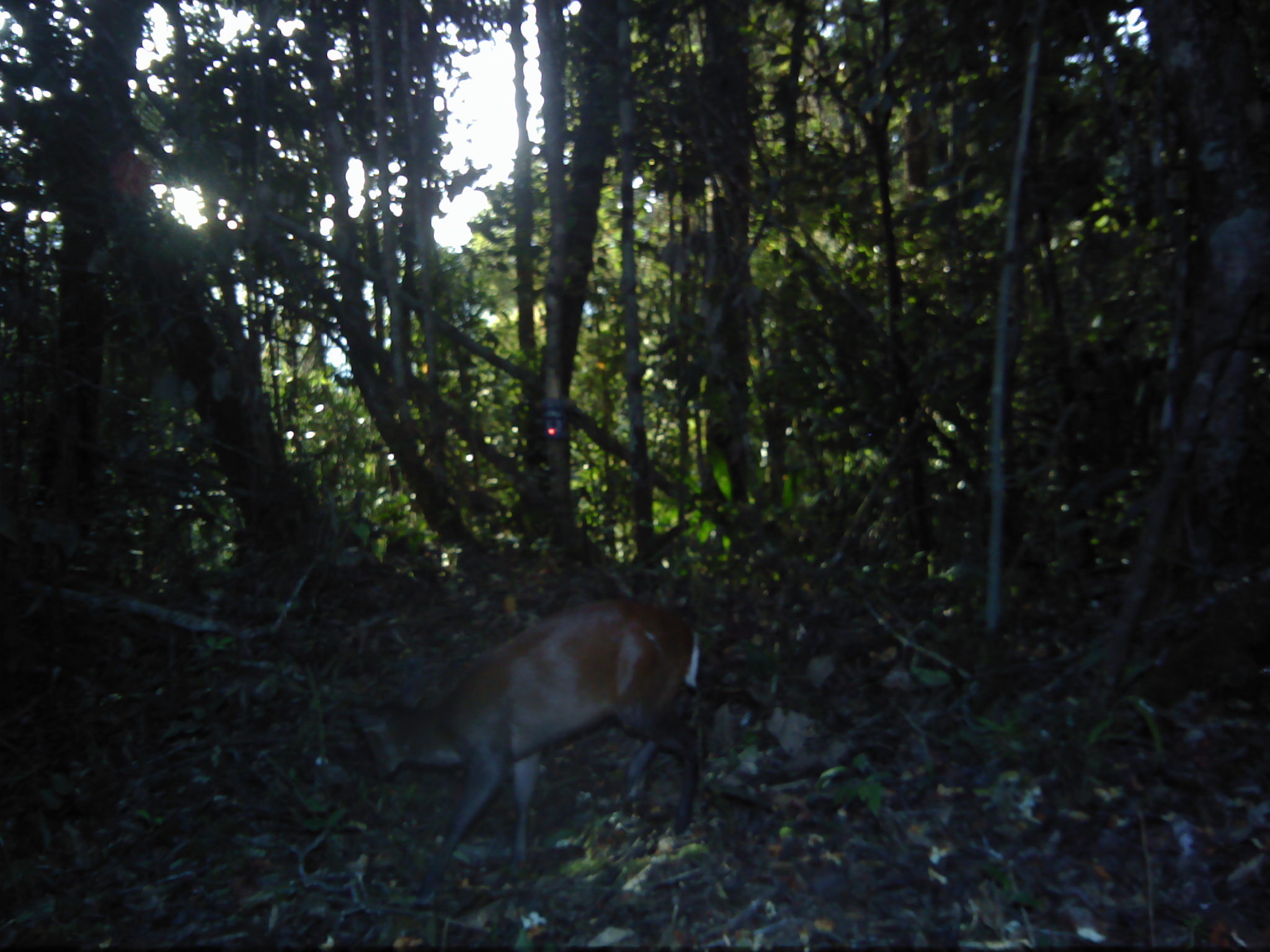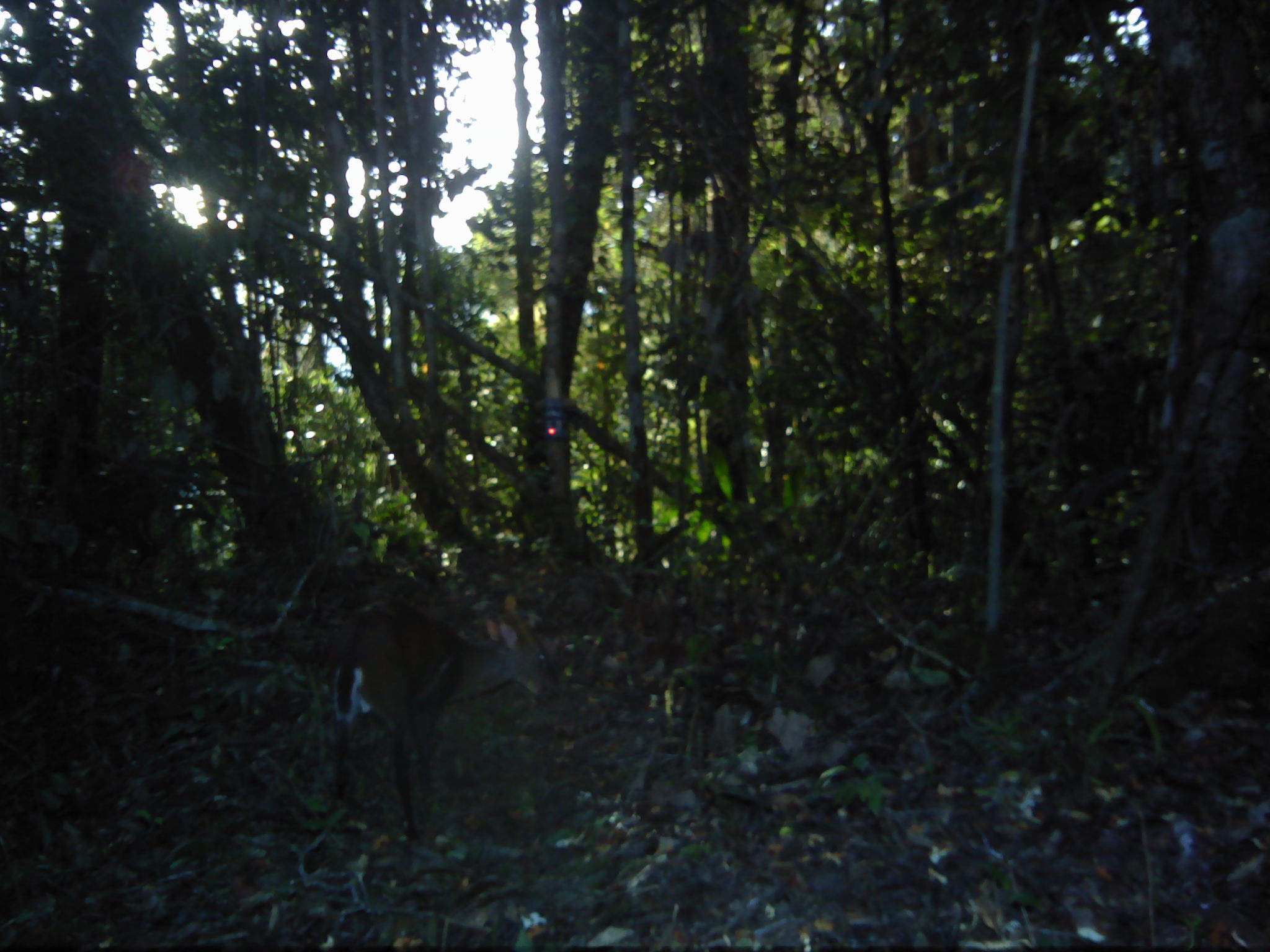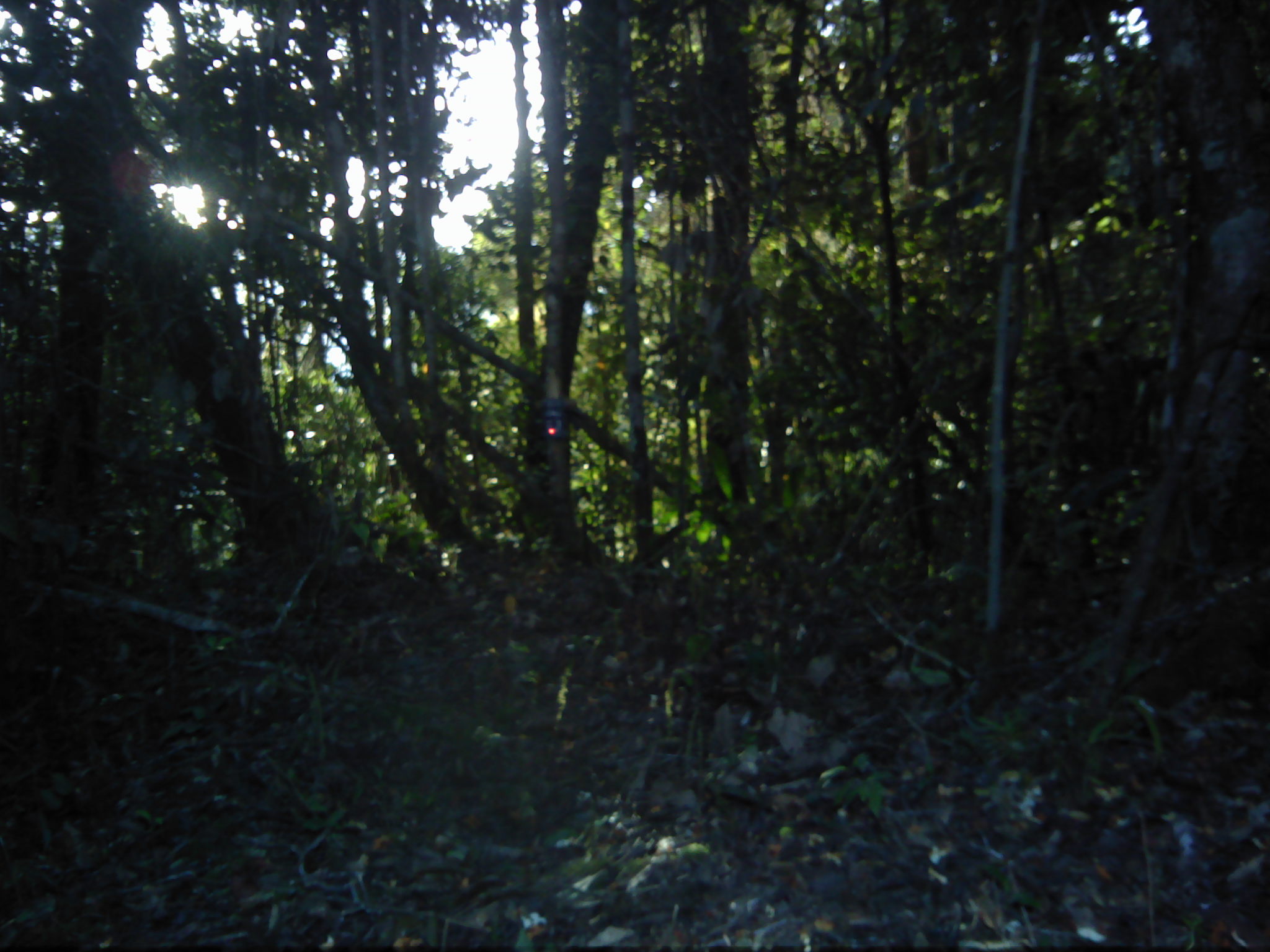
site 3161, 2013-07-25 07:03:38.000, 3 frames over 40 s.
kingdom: Animalia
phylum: Chordata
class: Mammalia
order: Artiodactyla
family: Cervidae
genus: Muntiacus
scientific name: Muntiacus muntjak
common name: southern red muntjac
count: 1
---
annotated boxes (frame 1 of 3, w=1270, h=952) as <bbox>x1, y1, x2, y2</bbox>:
muntiacus muntjak: <bbox>339, 593, 707, 912</bbox>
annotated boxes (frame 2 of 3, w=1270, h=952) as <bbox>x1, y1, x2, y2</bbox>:
muntiacus muntjak: <bbox>323, 583, 563, 851</bbox>